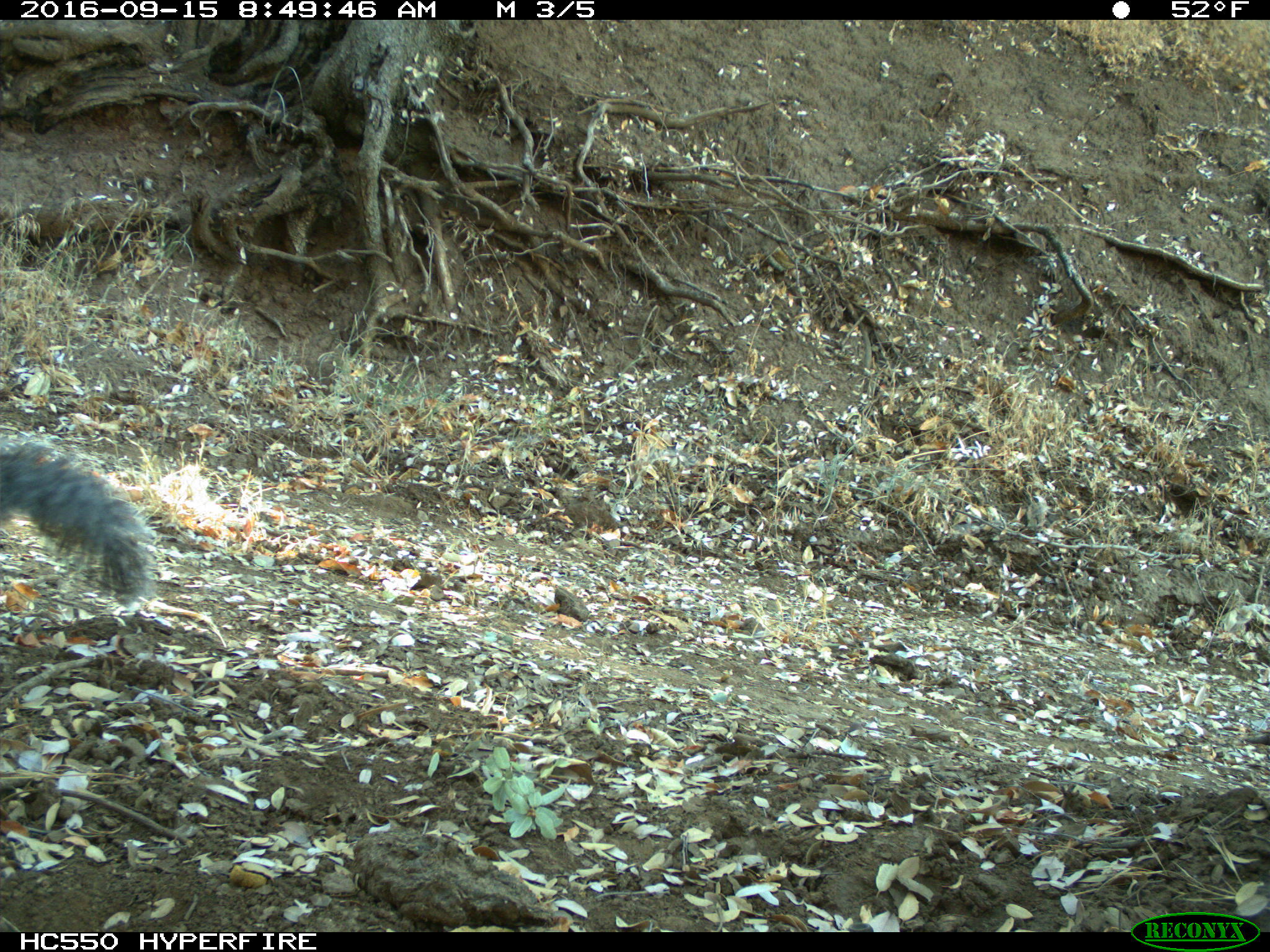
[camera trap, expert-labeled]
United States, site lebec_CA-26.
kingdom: Animalia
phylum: Chordata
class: Mammalia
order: Rodentia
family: Sciuridae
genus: Sciurus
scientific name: Sciurus carolinensis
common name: eastern gray squirrel